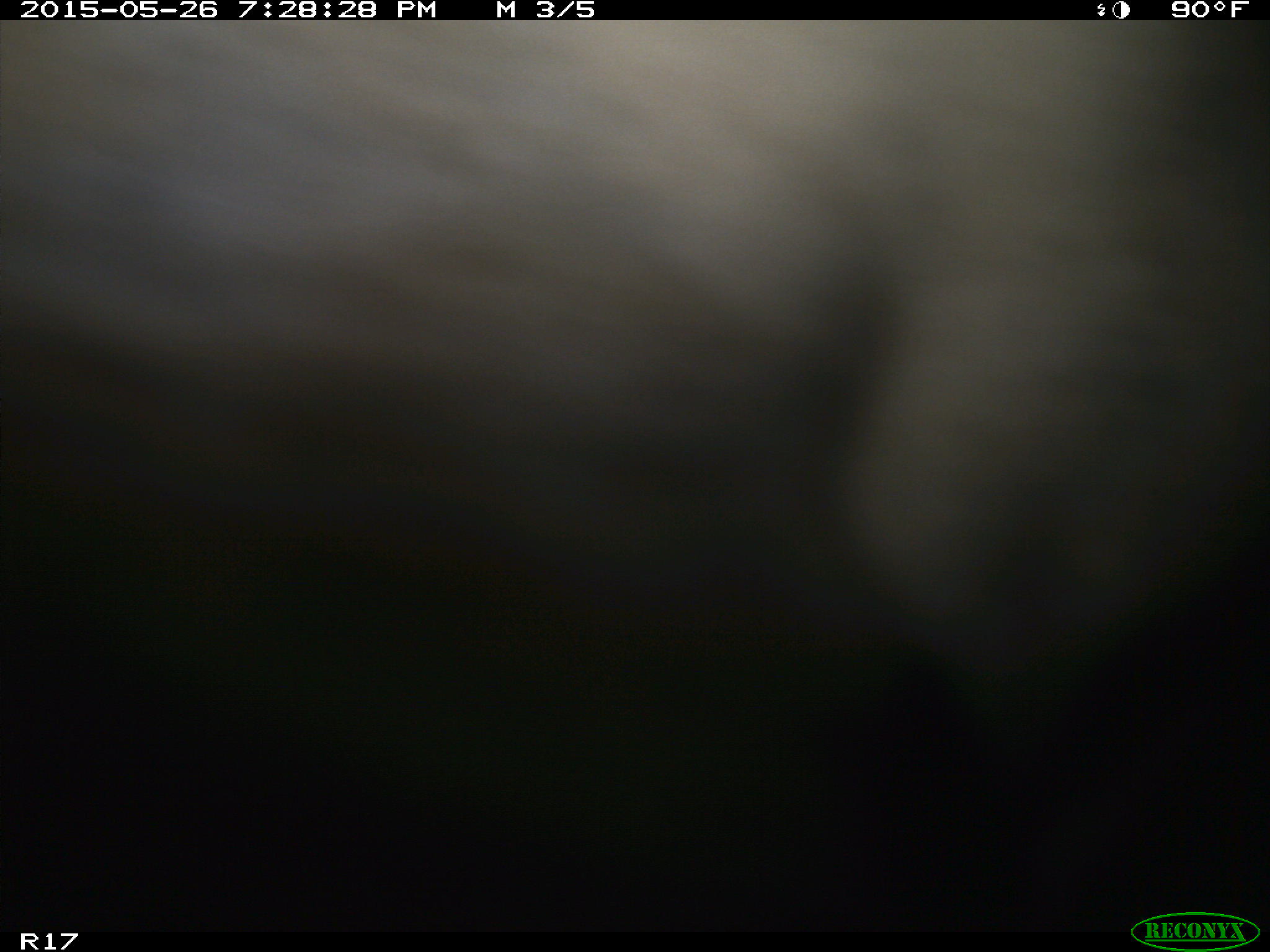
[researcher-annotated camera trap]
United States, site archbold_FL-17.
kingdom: Animalia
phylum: Chordata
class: Mammalia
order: Artiodactyla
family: Bovidae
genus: Bos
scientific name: Bos taurus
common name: domestic cow